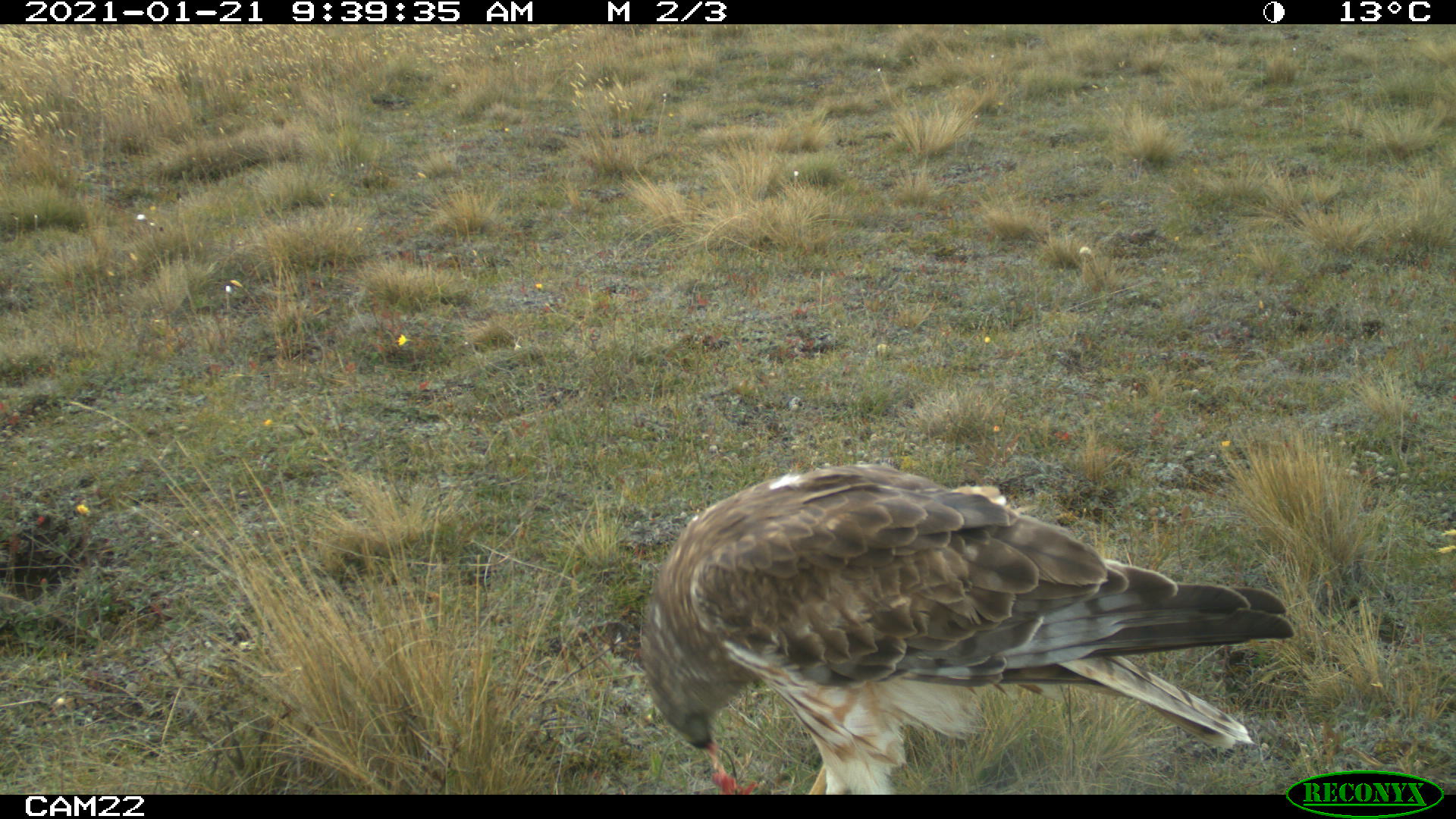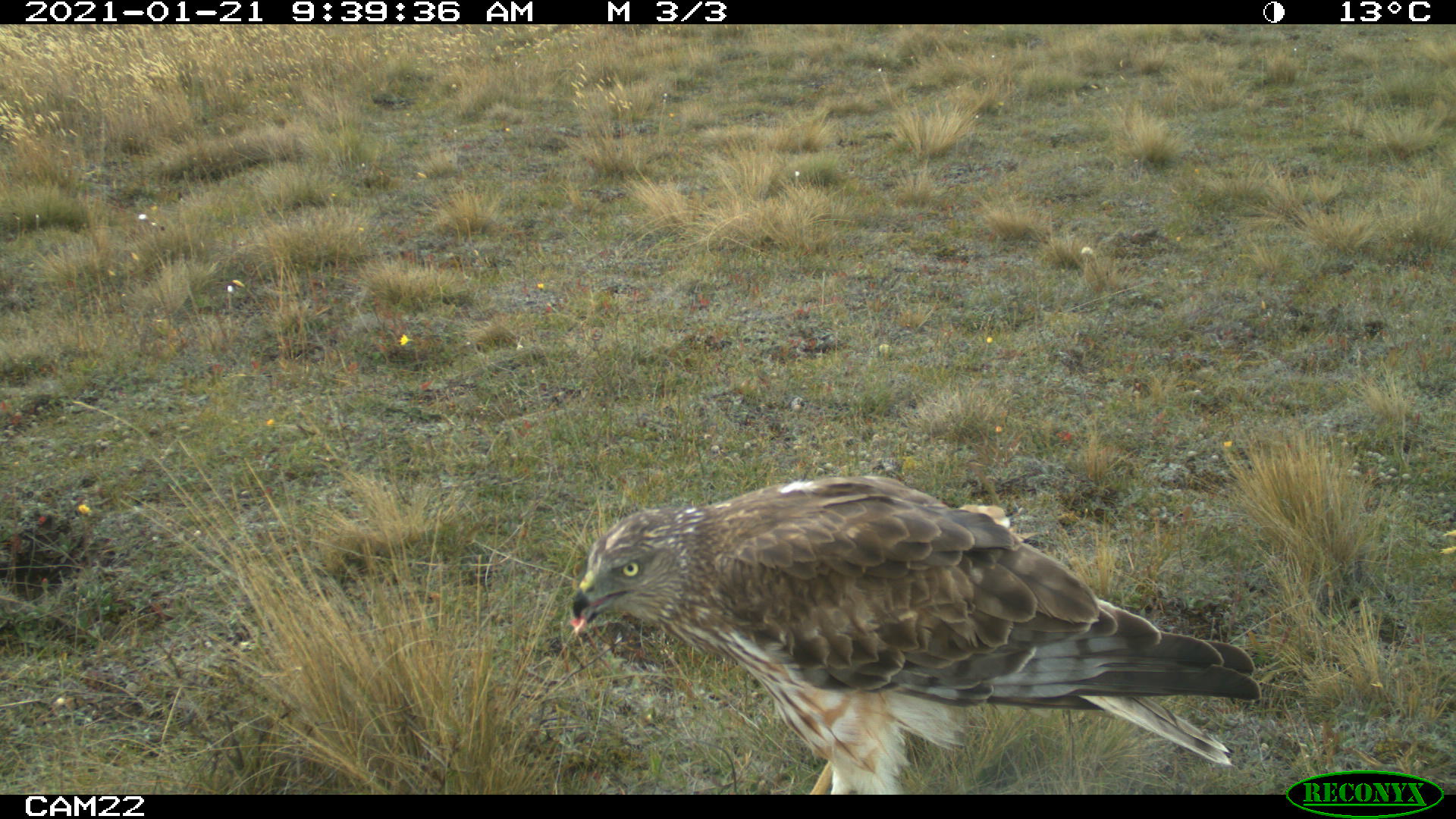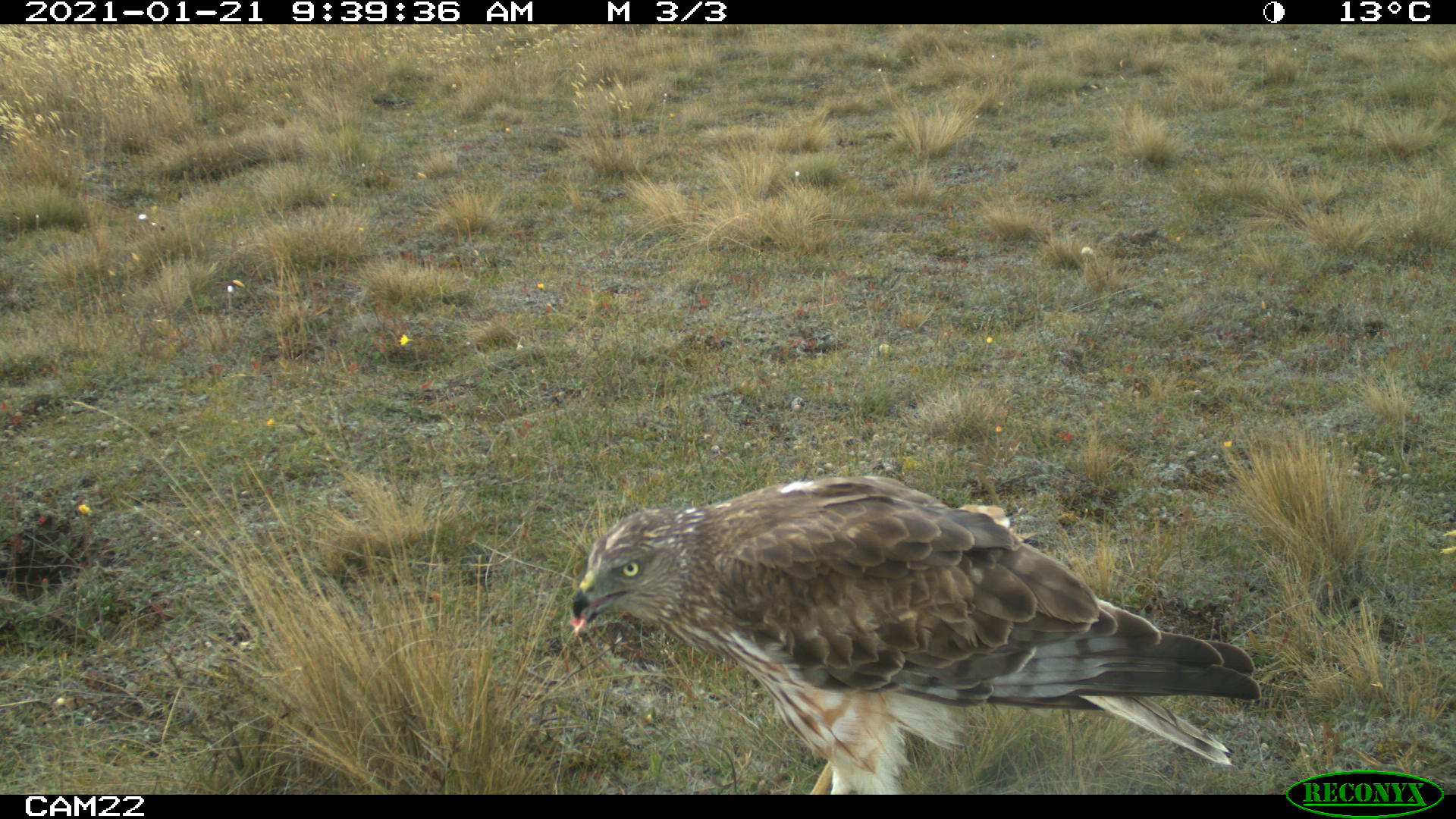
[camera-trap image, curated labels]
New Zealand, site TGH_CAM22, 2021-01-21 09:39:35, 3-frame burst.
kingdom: Animalia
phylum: Chordata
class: Aves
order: Accipitriformes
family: Accipitridae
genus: Circus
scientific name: Circus approximans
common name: swamp harrier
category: harrier